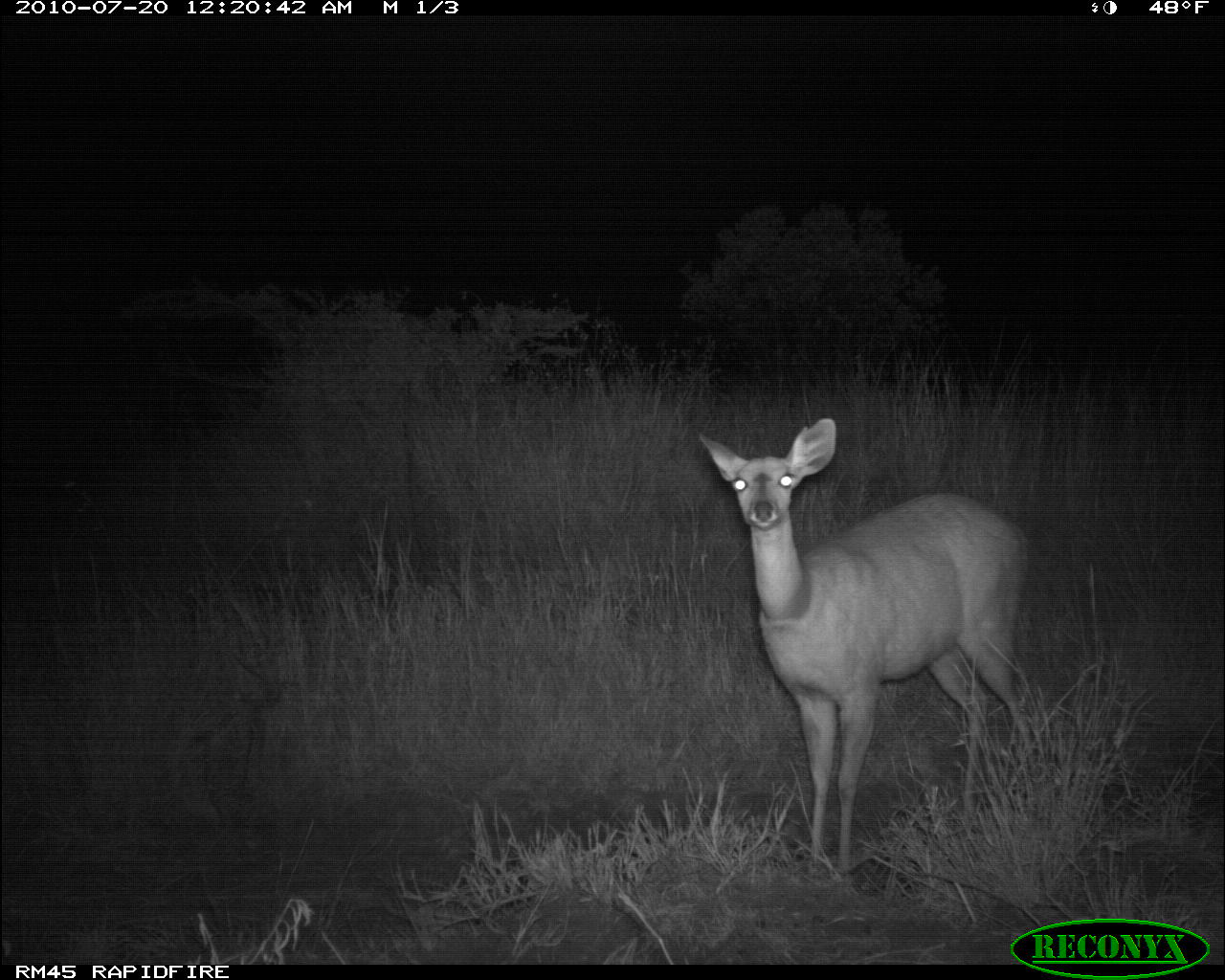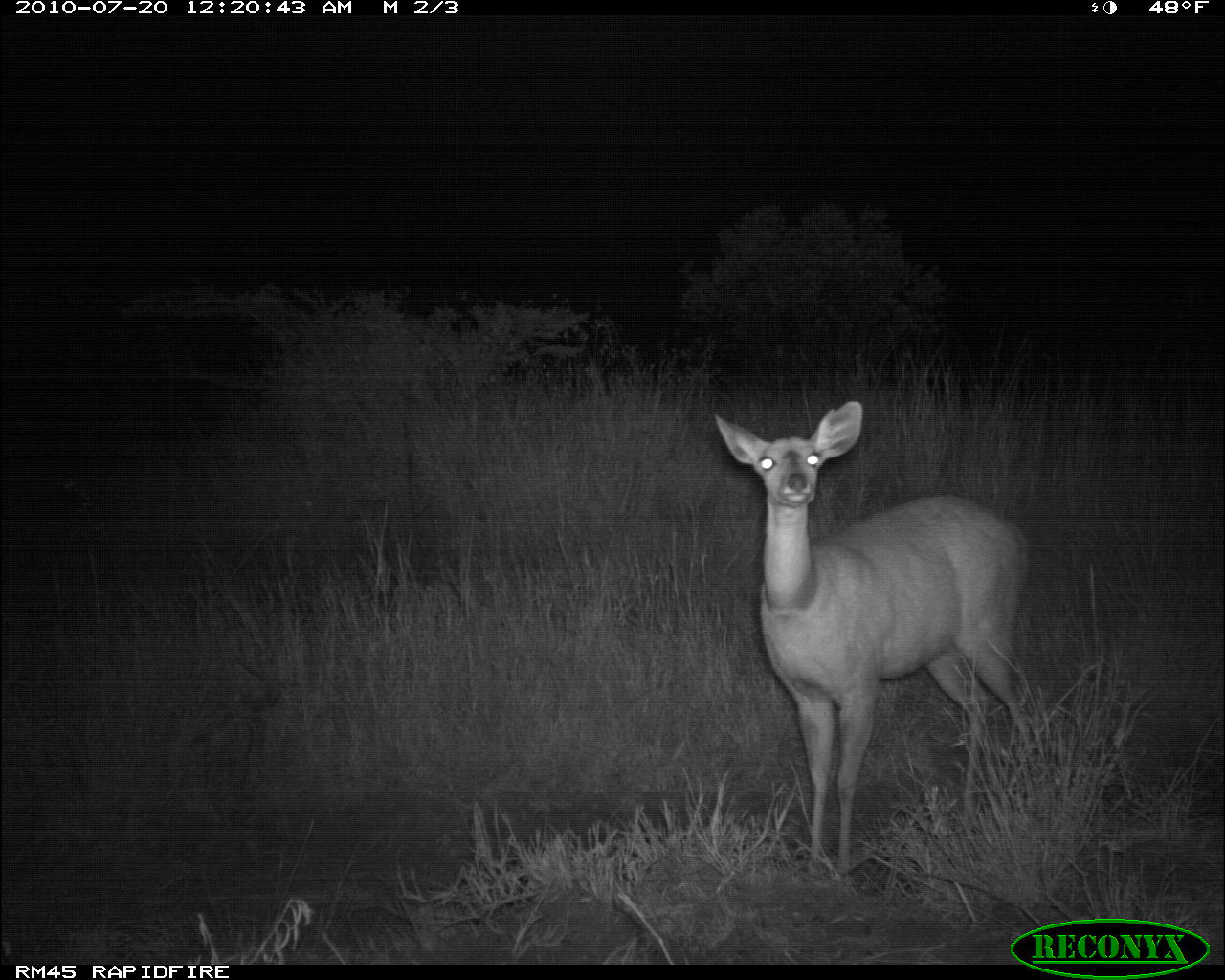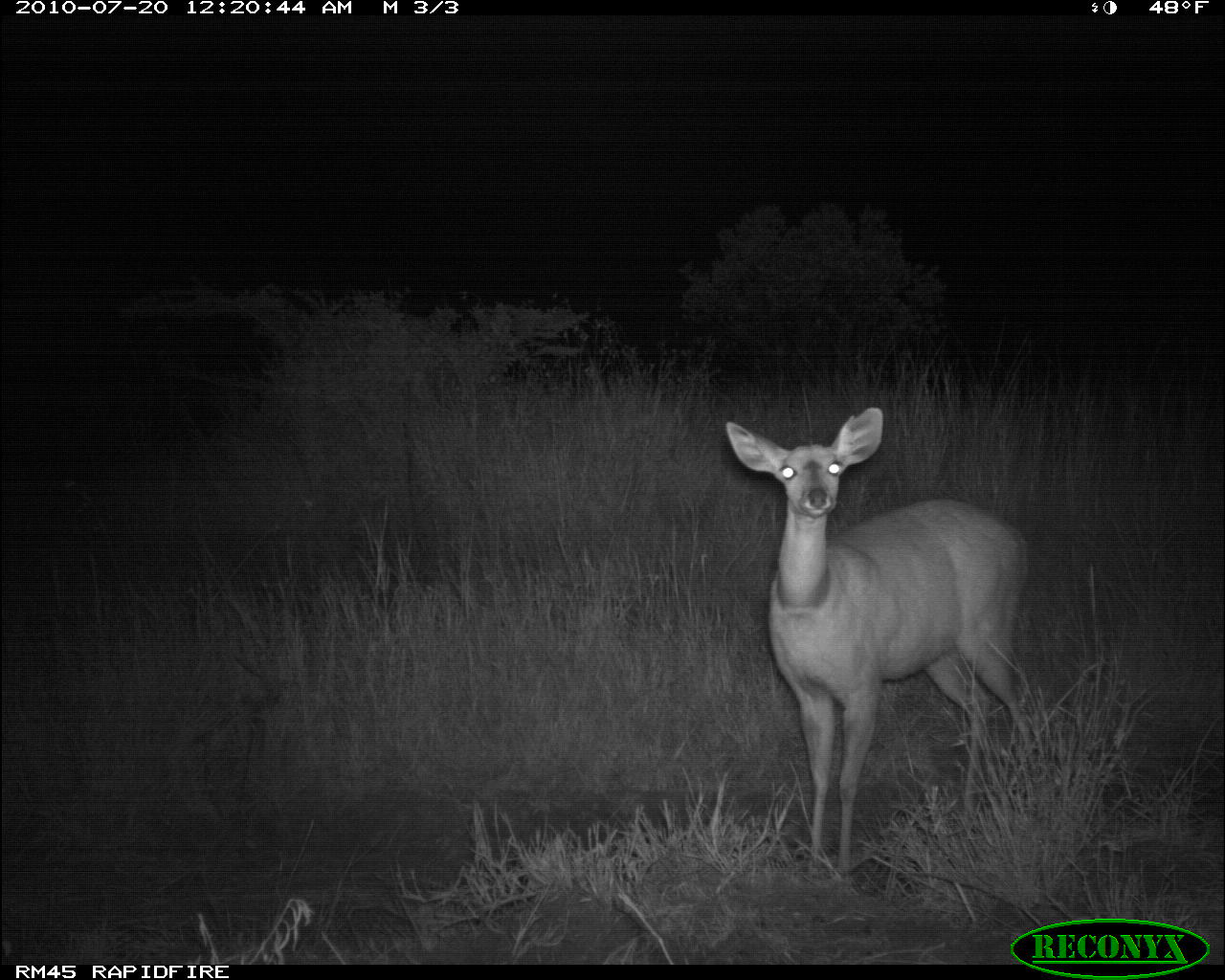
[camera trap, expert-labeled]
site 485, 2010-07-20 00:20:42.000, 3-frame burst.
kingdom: Animalia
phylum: Chordata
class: Mammalia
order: Artiodactyla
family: Bovidae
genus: Tragelaphus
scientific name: Tragelaphus scriptus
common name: bushbuck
Tragelaphus scriptus (bushbuck), count 1.